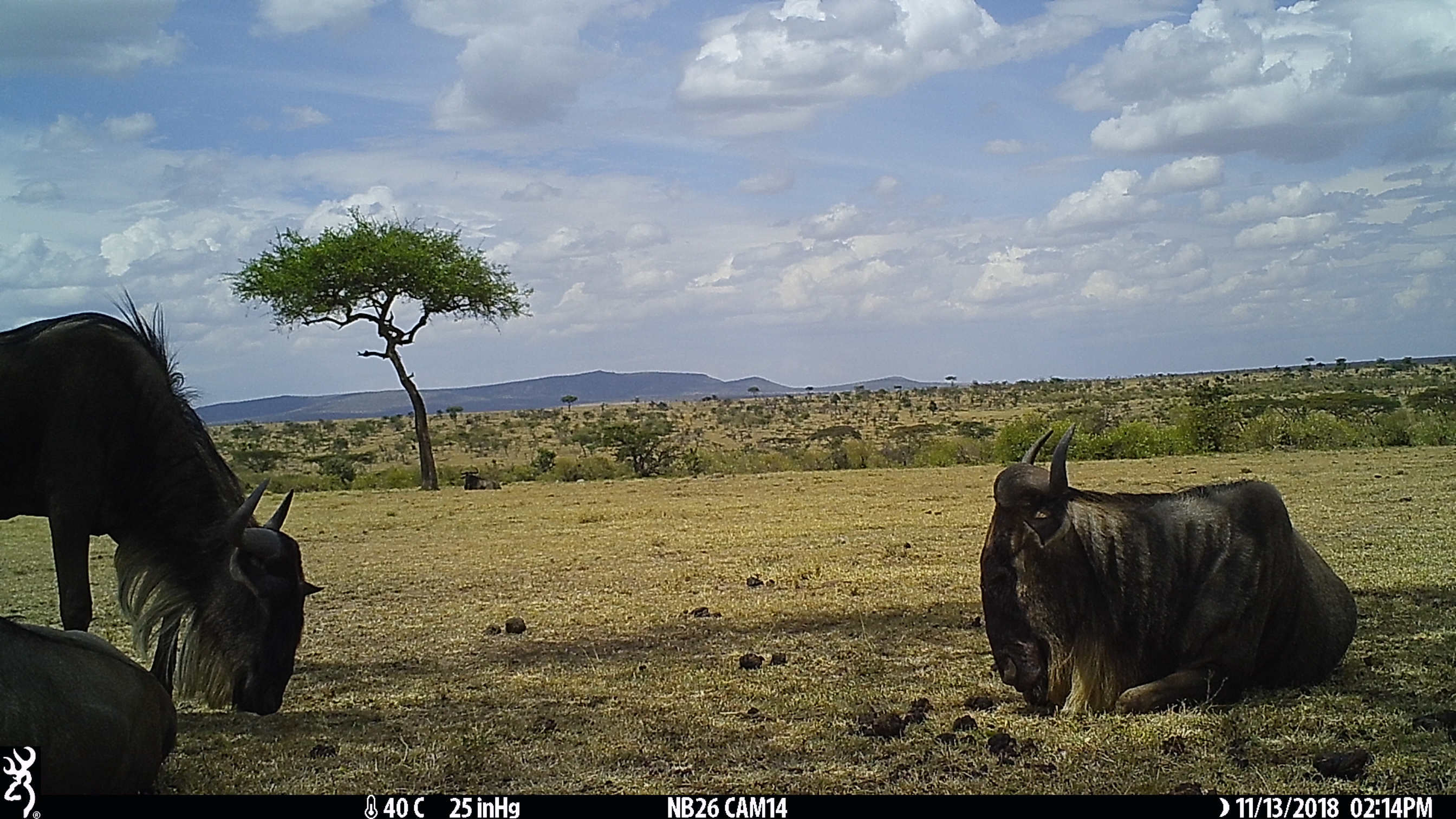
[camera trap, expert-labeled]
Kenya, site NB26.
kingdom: Animalia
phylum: Chordata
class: Mammalia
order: Artiodactyla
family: Bovidae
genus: Connochaetes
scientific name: Connochaetes taurinus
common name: blue wildebeest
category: wildebeest